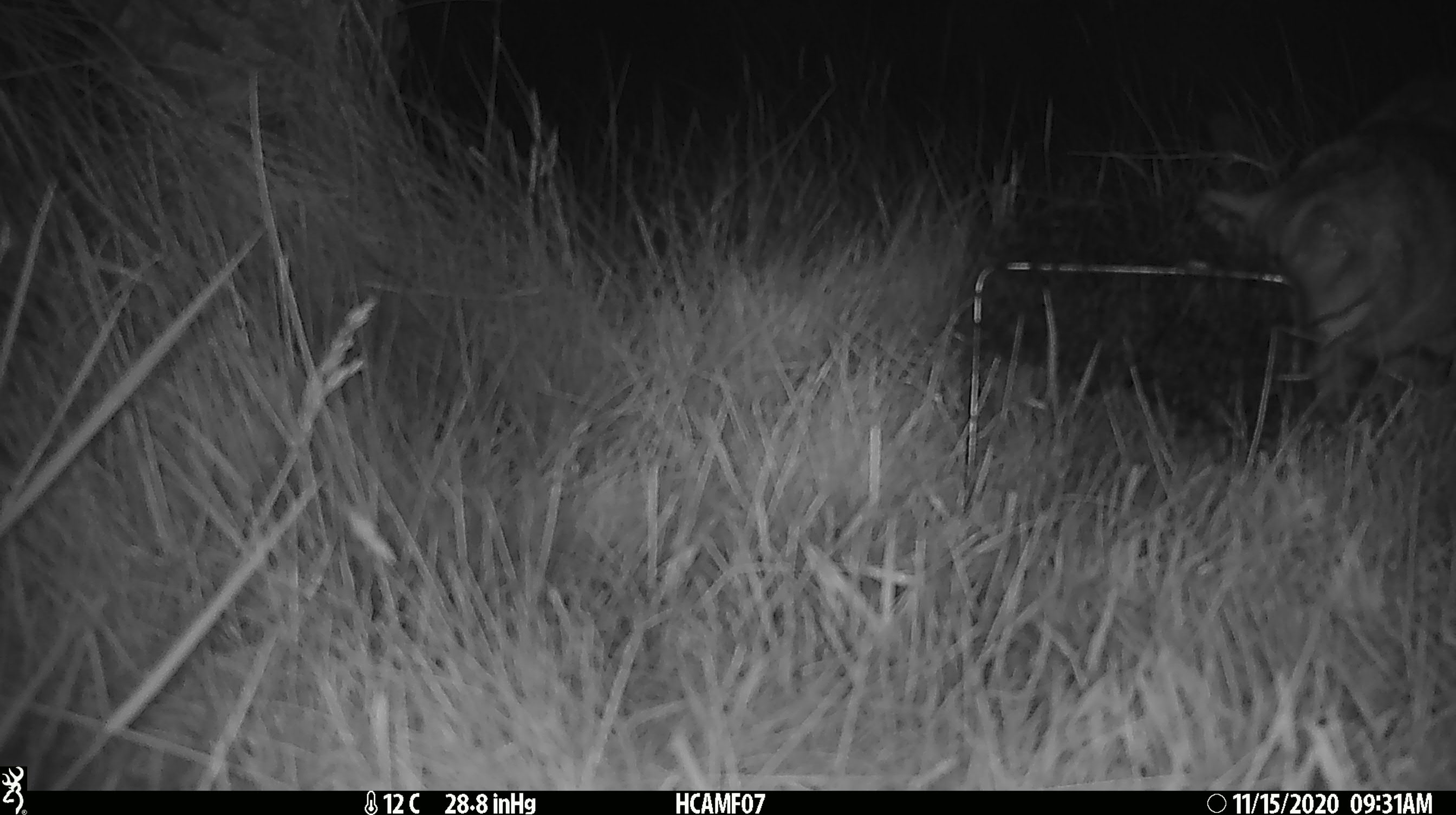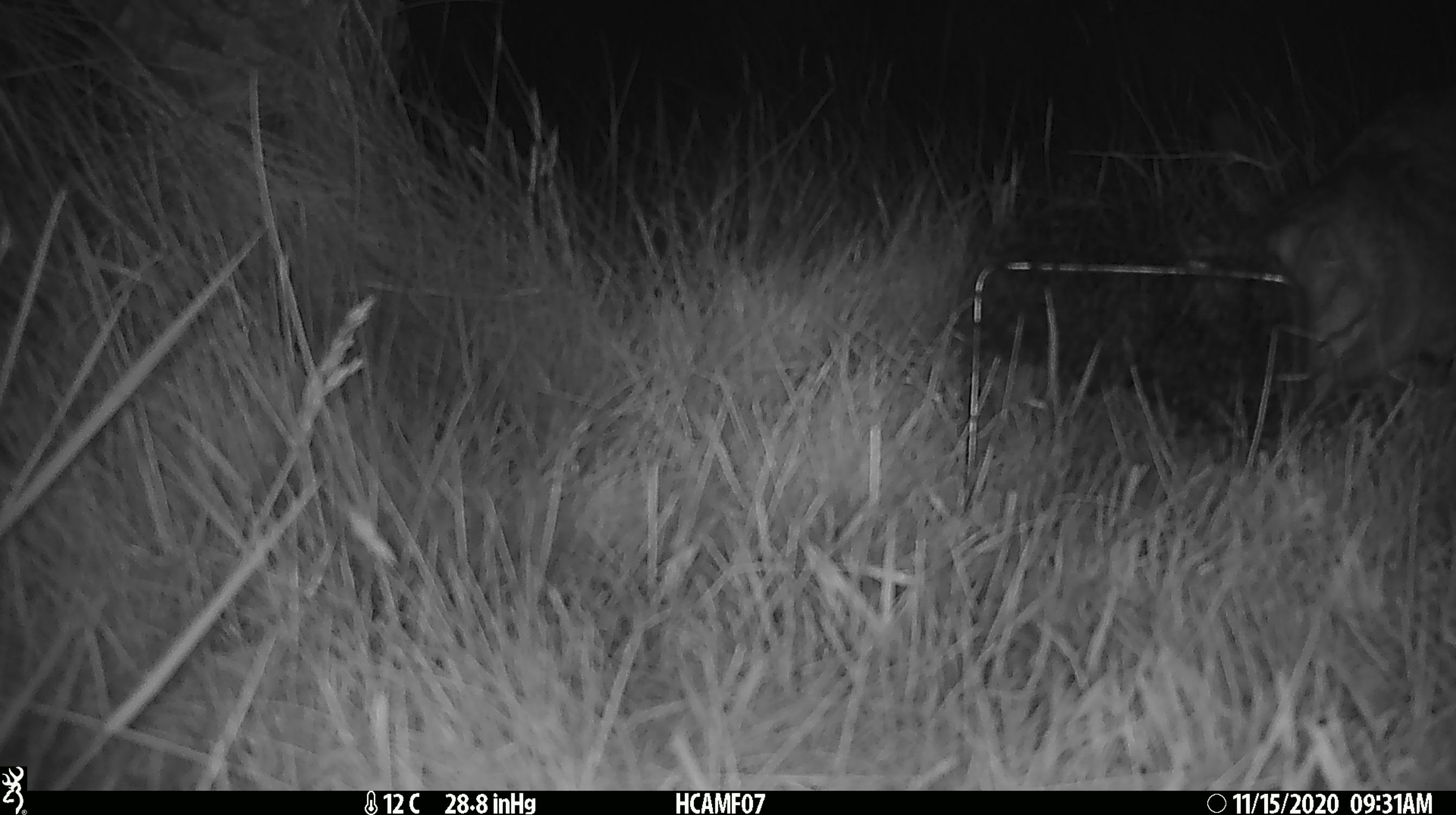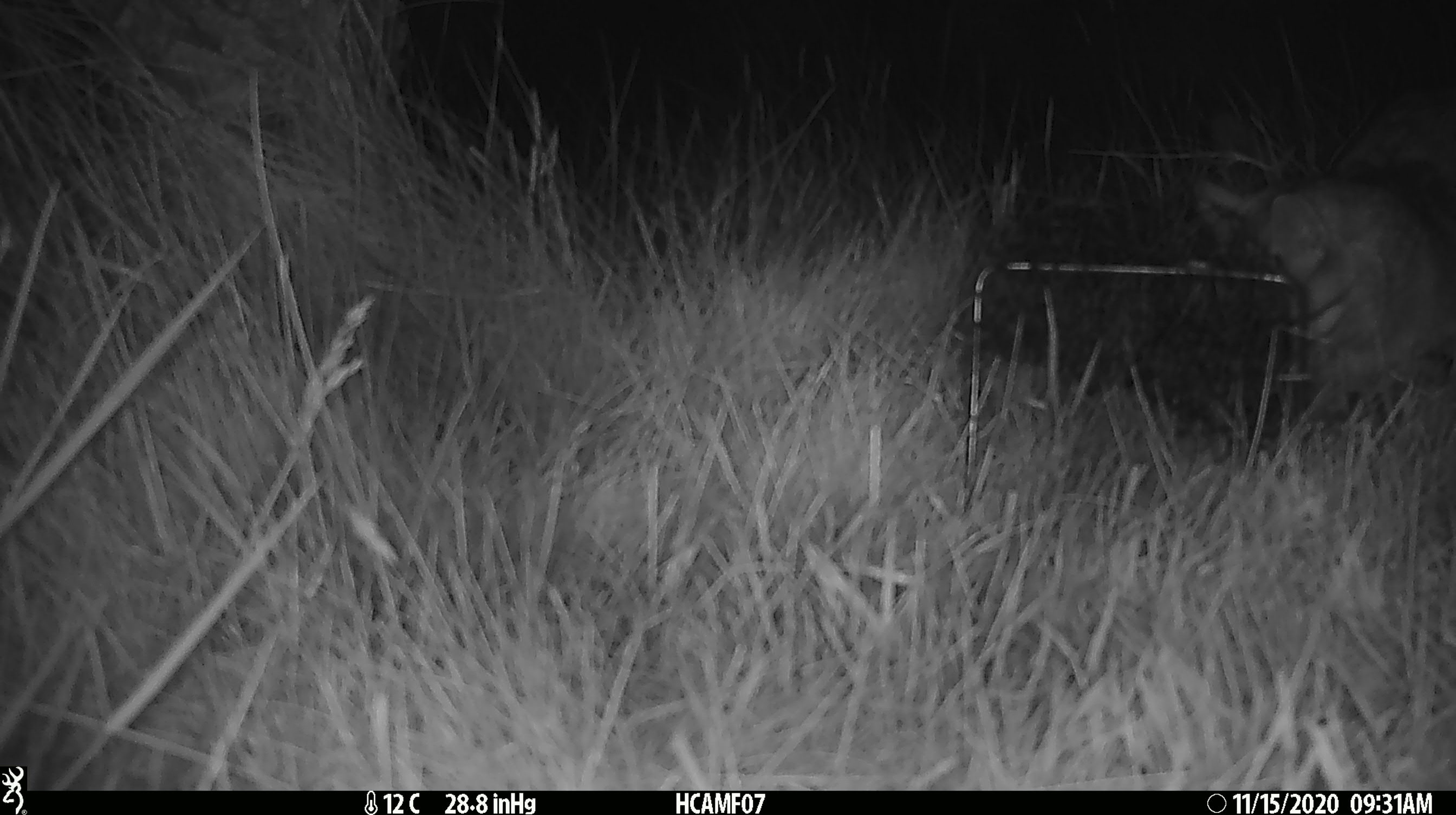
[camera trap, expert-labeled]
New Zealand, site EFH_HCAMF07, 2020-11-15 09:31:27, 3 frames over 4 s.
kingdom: Animalia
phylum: Chordata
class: Mammalia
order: Carnivora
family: Felidae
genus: Felis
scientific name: Felis catus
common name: domestic cat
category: cat